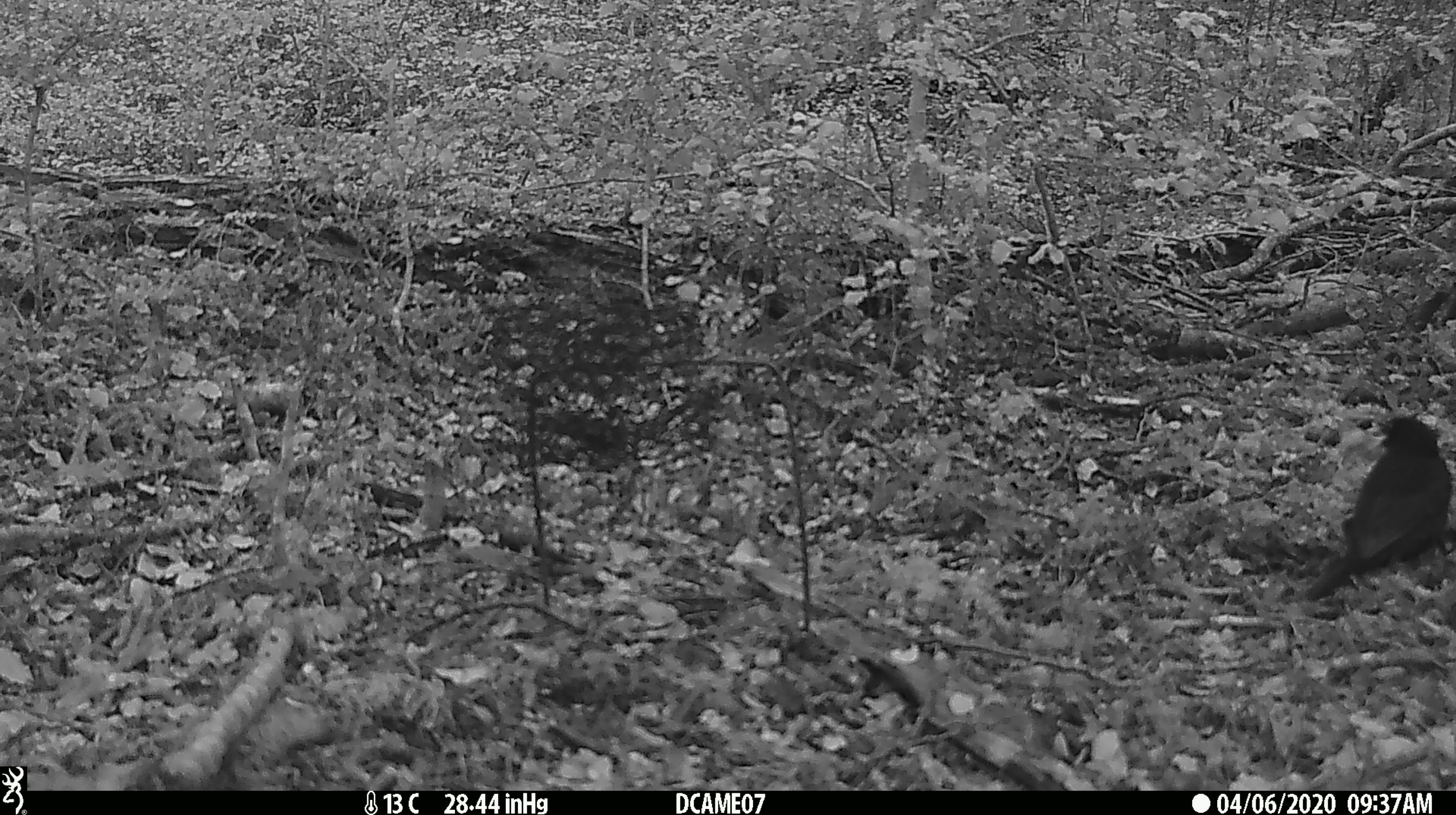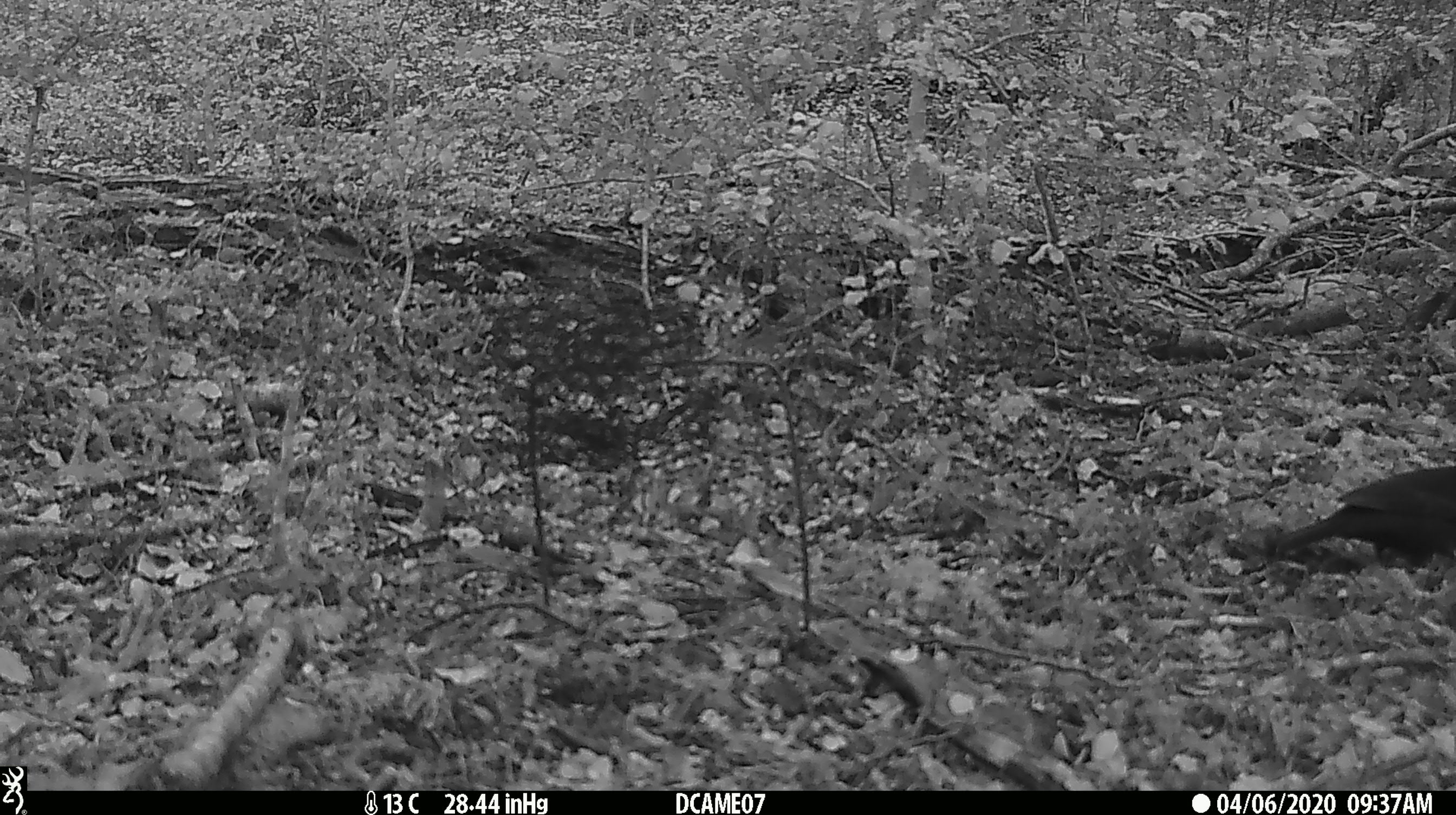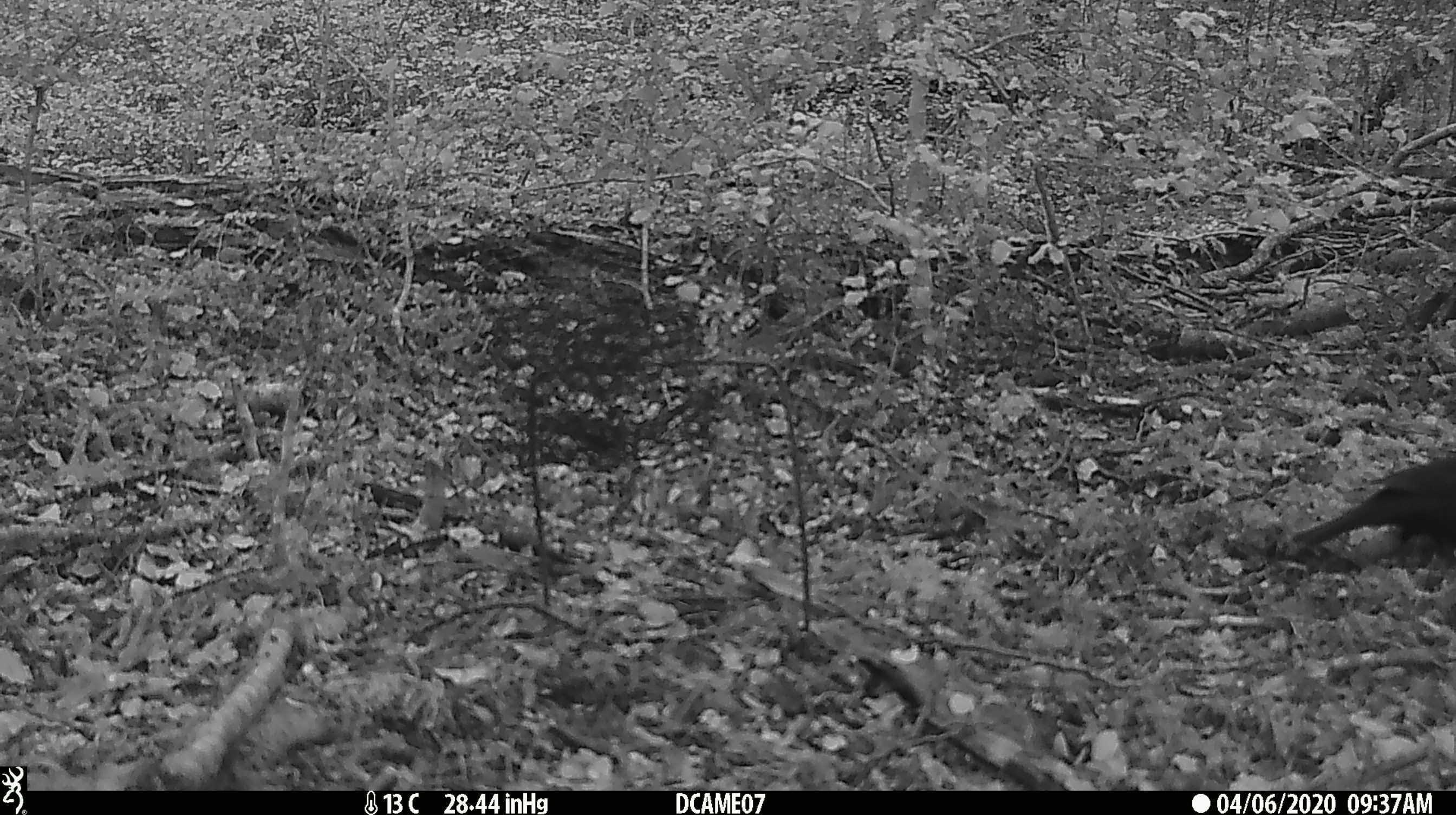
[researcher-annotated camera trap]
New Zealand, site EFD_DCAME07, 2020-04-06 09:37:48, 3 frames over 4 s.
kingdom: Animalia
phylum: Chordata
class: Aves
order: Passeriformes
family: Turdidae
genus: Turdus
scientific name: Turdus merula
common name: eurasian blackbird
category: blackbird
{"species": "blackbird (eurasian blackbird) (Turdus merula)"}